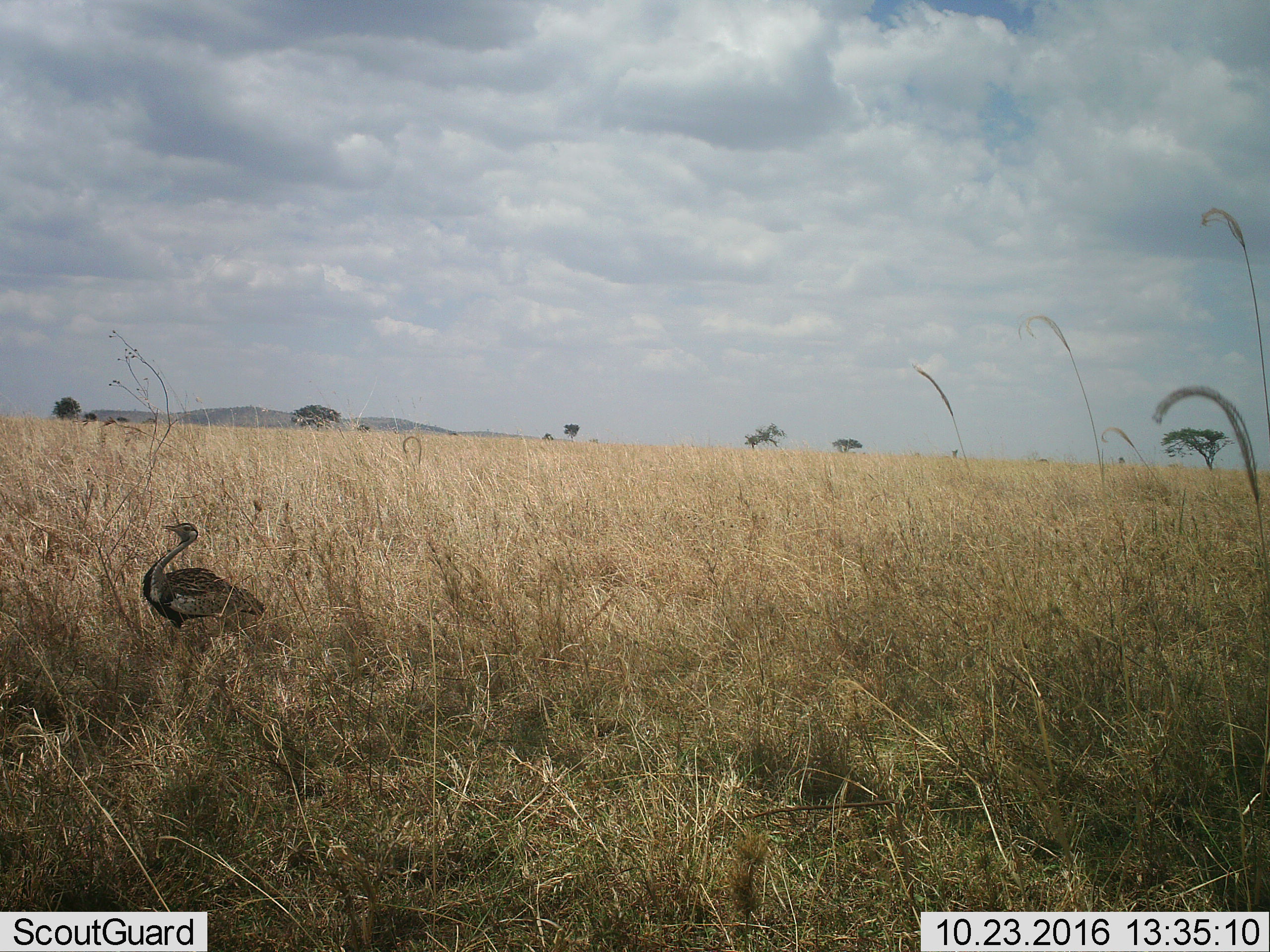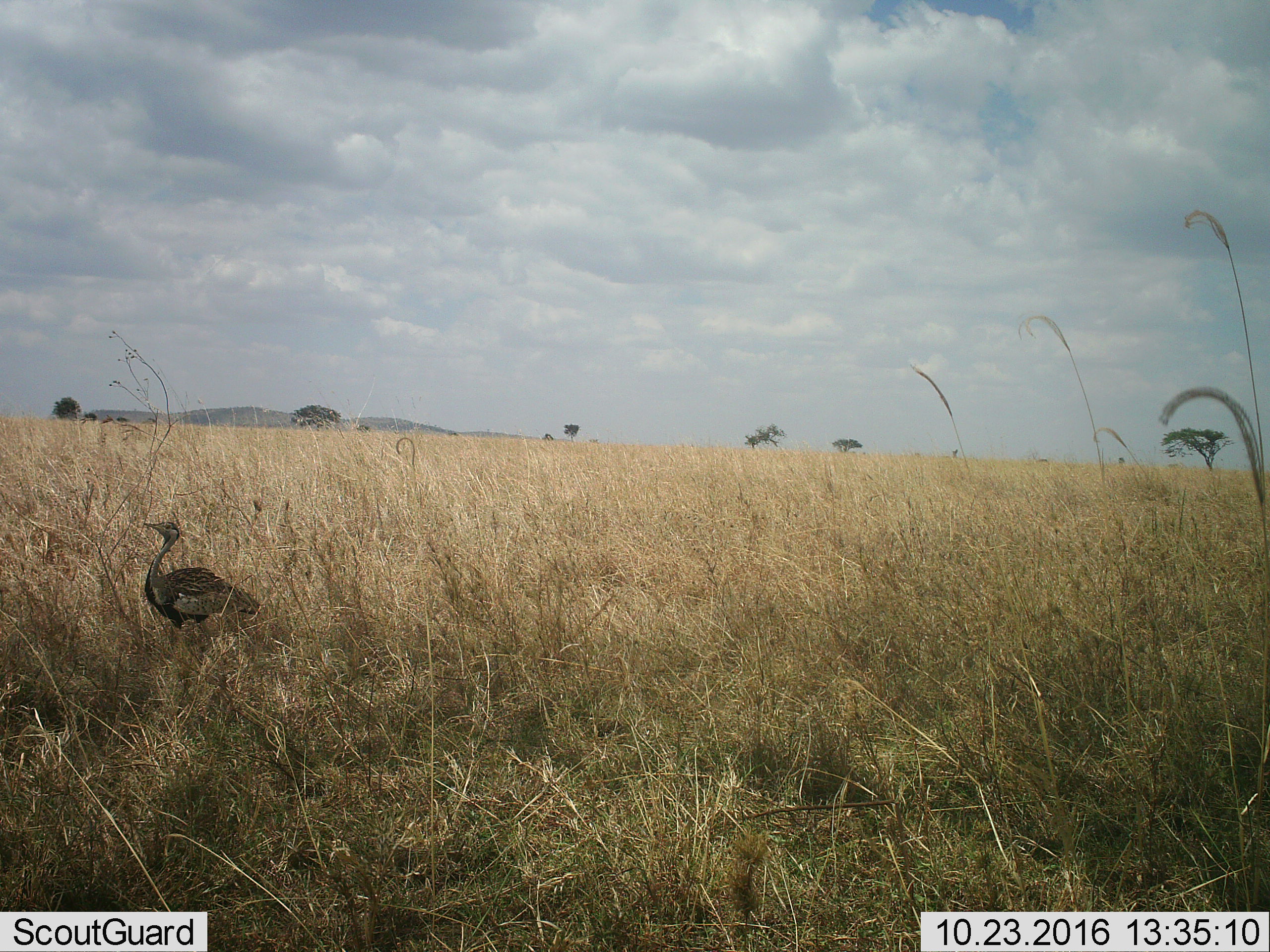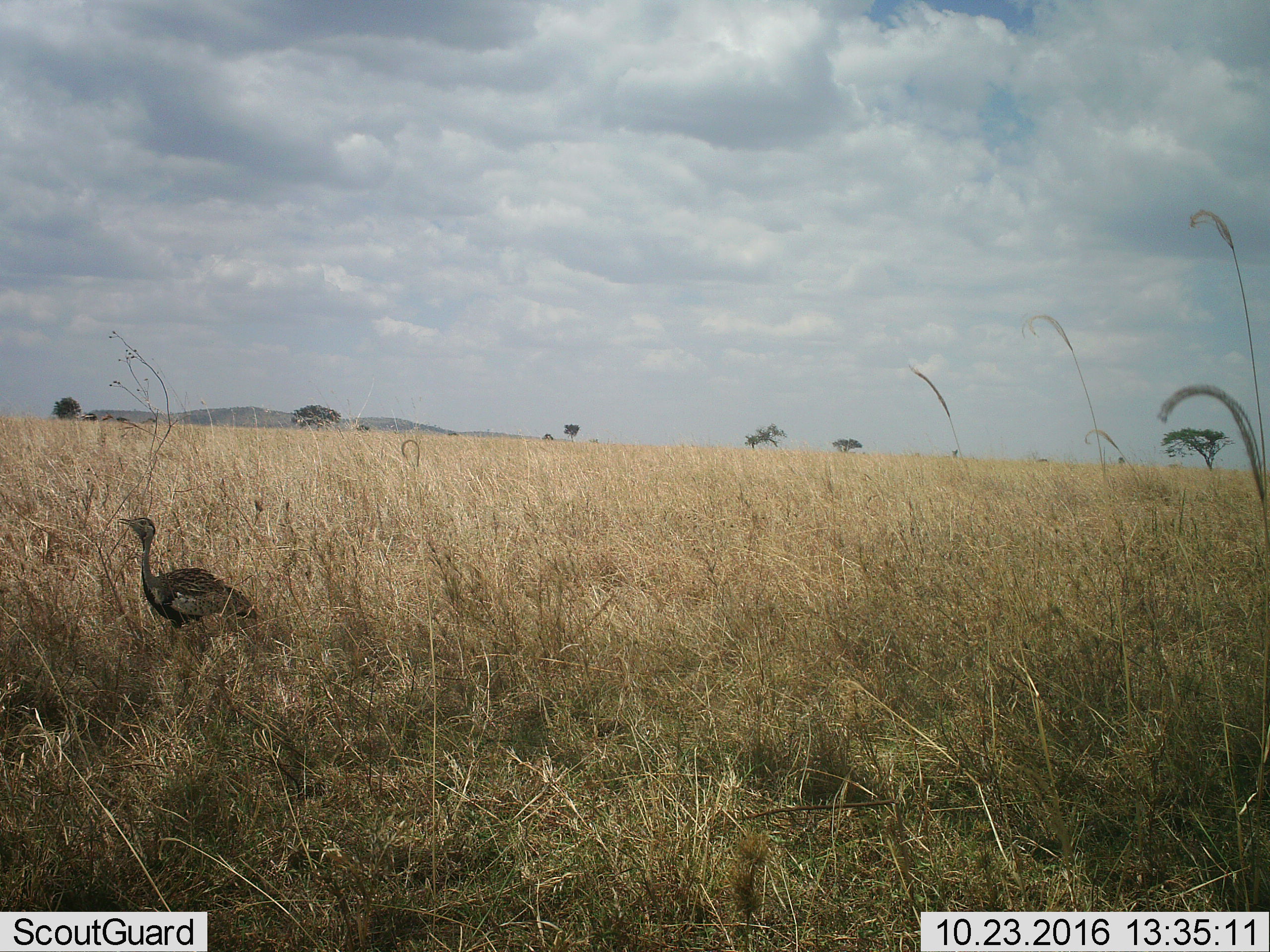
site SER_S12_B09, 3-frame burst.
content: unidentified animal